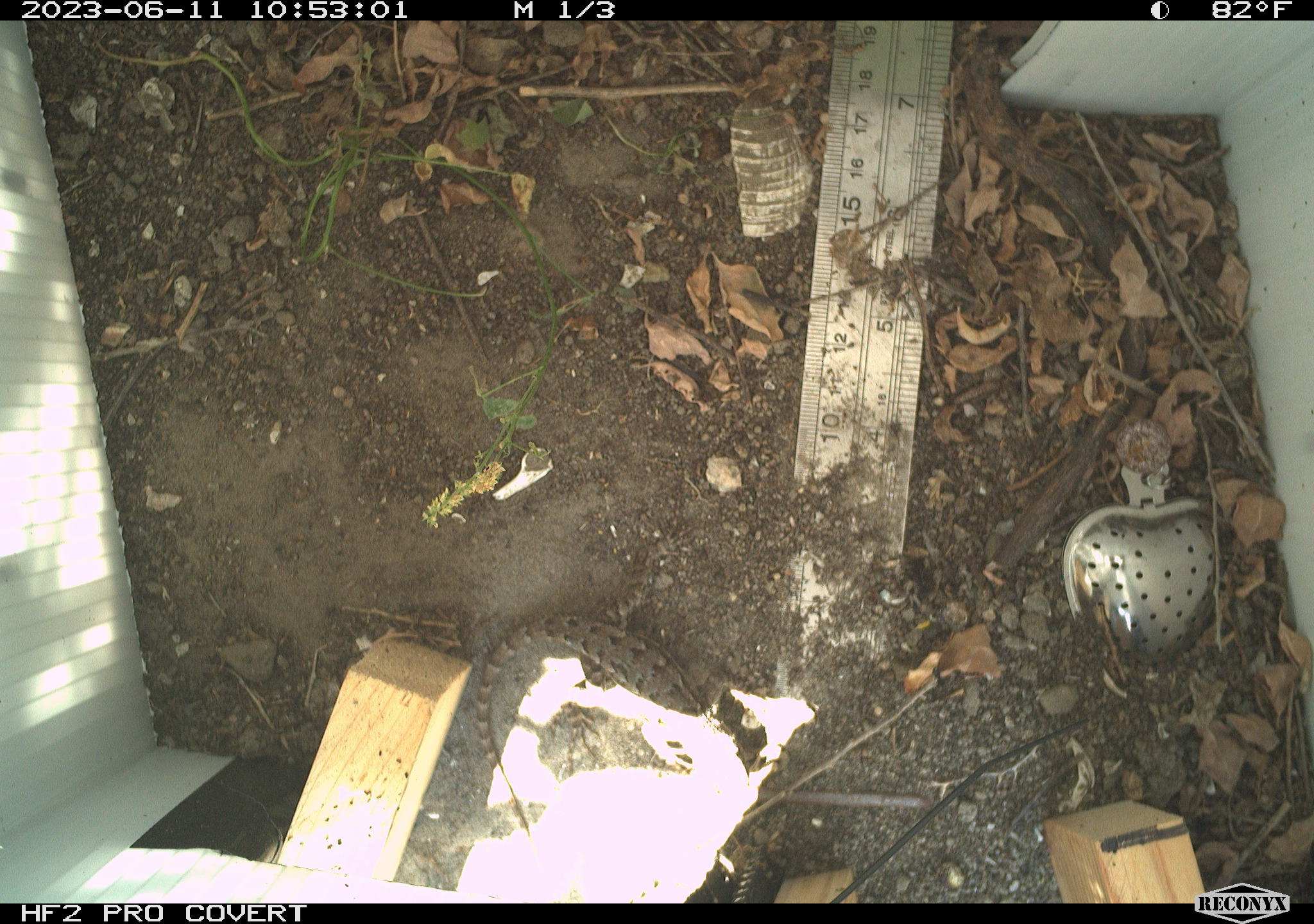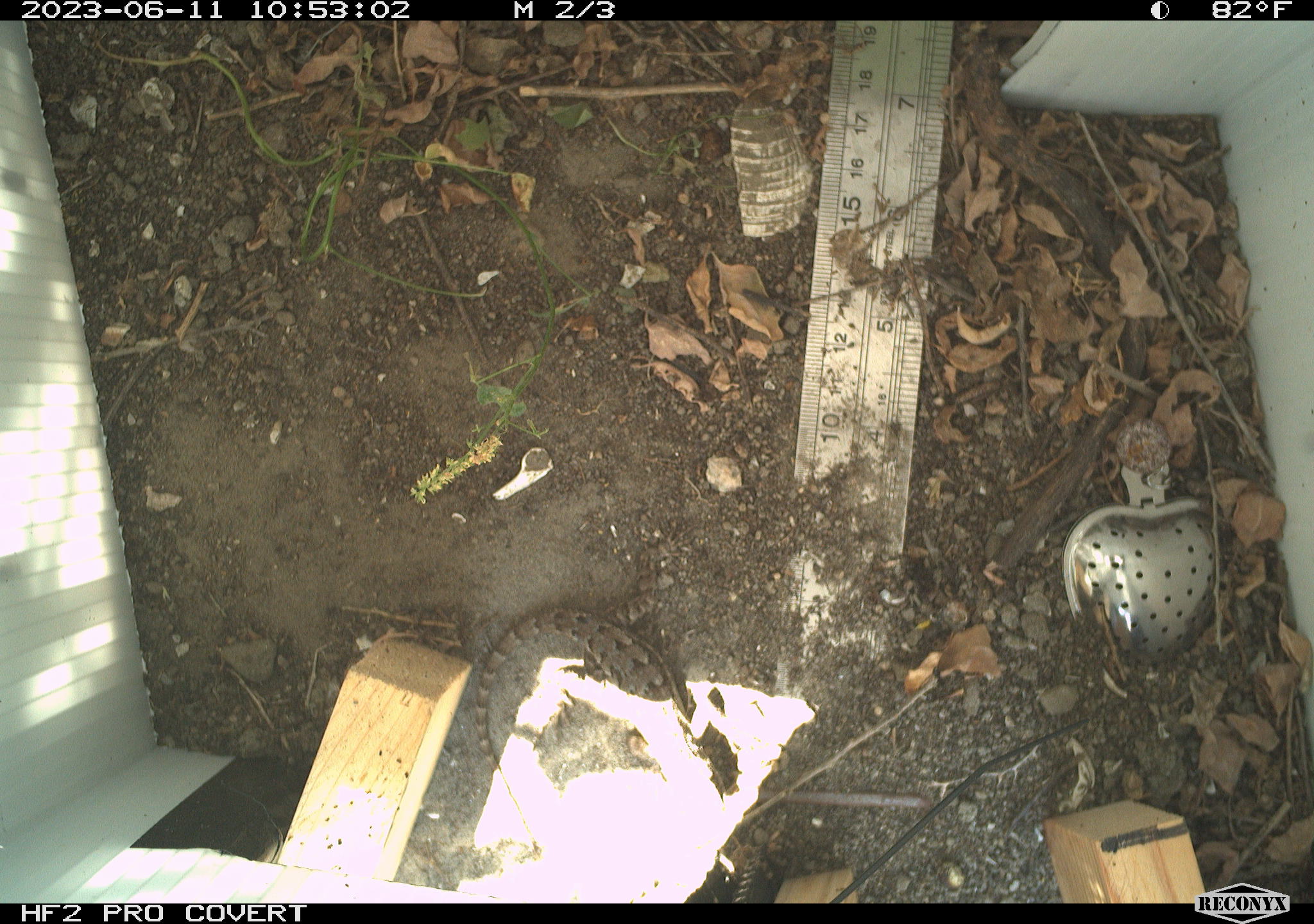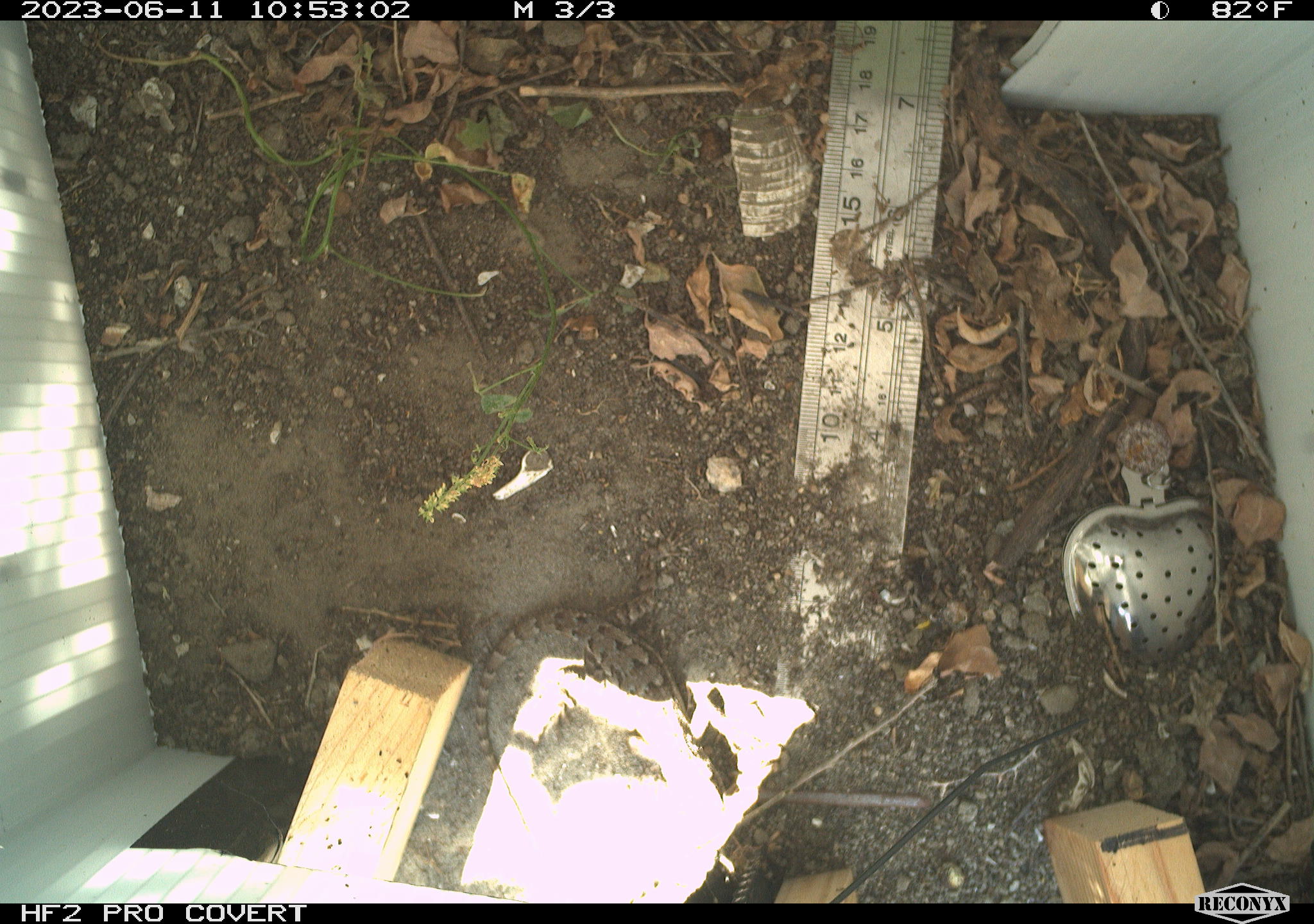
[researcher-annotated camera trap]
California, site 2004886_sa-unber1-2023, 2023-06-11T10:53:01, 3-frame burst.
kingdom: Animalia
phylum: Chordata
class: Reptilia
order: Squamata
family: Phrynosomatidae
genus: Sceloporus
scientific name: Sceloporus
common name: spiny lizards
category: sceloporus species